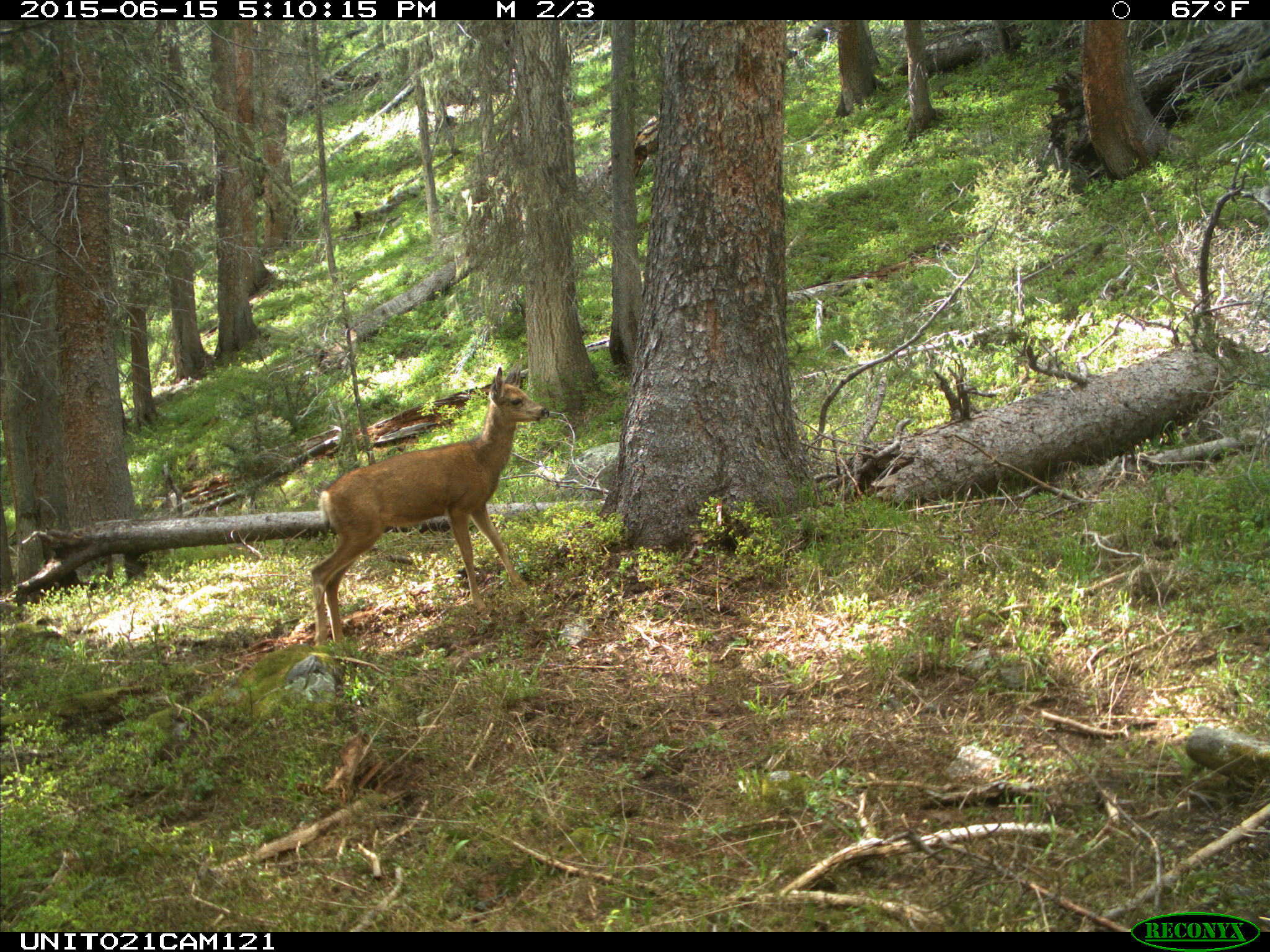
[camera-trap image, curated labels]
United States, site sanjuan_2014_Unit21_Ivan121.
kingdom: Animalia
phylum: Chordata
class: Mammalia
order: Artiodactyla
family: Cervidae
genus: Odocoileus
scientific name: Odocoileus hemionus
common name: mule deer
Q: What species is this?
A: Odocoileus hemionus (mule deer).